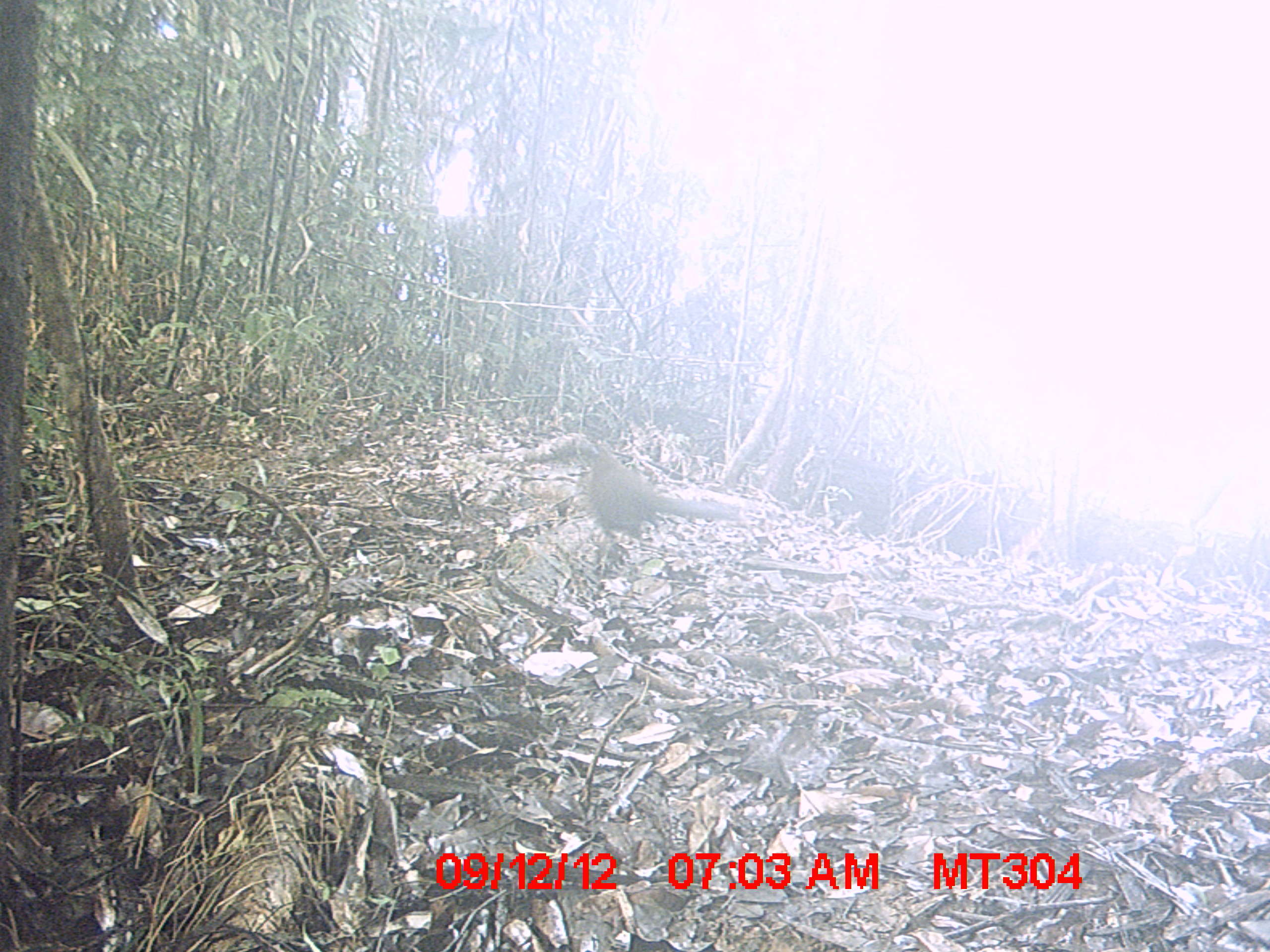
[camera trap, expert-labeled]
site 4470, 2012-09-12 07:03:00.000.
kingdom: Animalia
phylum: Chordata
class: Aves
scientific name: Aves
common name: bird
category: unknown bird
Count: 1.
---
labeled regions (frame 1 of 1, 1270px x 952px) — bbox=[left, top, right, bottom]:
unknown bird: bbox=[585, 441, 741, 554]